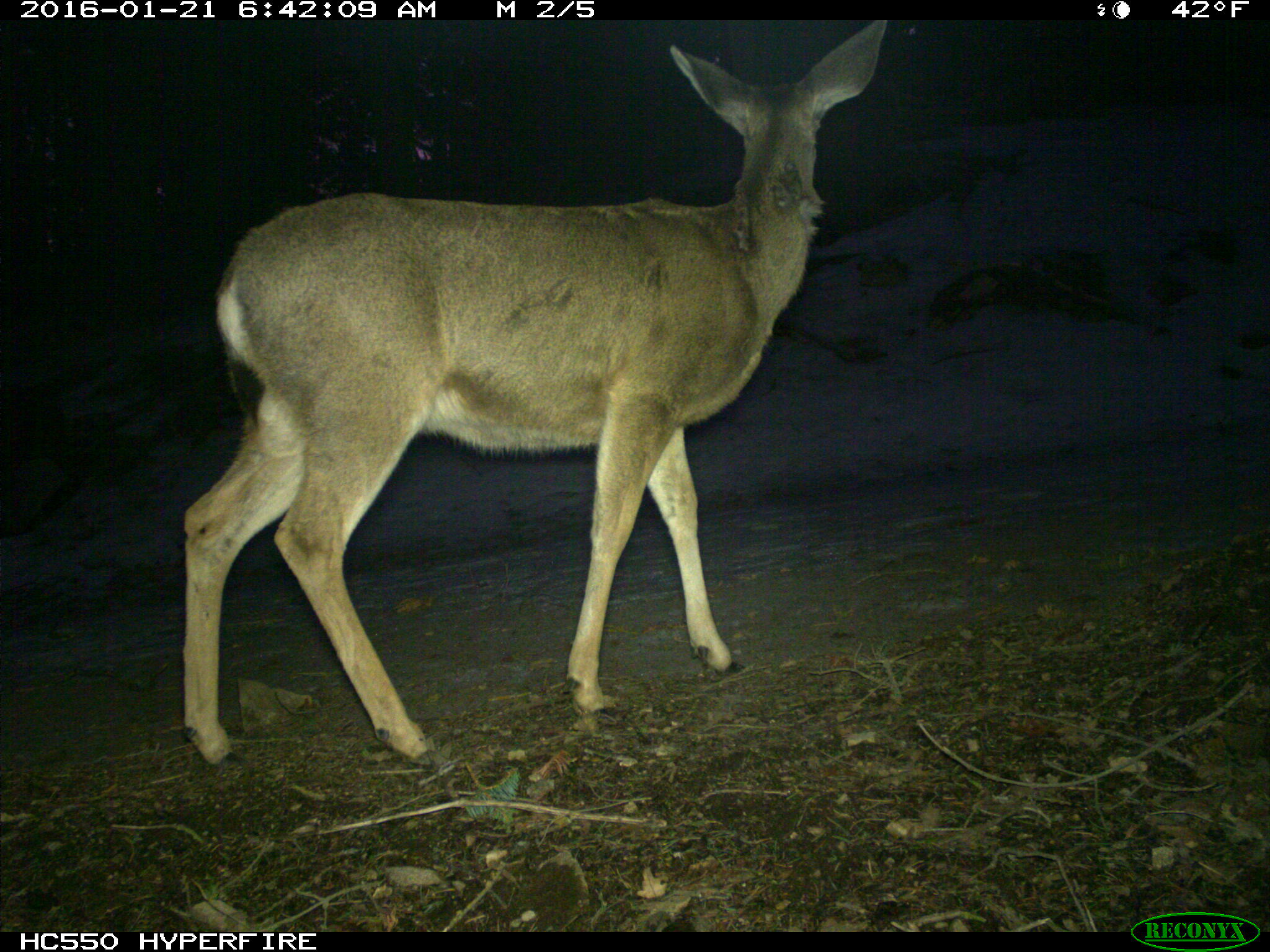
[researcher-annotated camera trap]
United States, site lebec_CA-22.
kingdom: Animalia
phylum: Chordata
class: Mammalia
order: Artiodactyla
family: Cervidae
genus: Odocoileus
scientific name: Odocoileus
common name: deer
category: unidentified deer